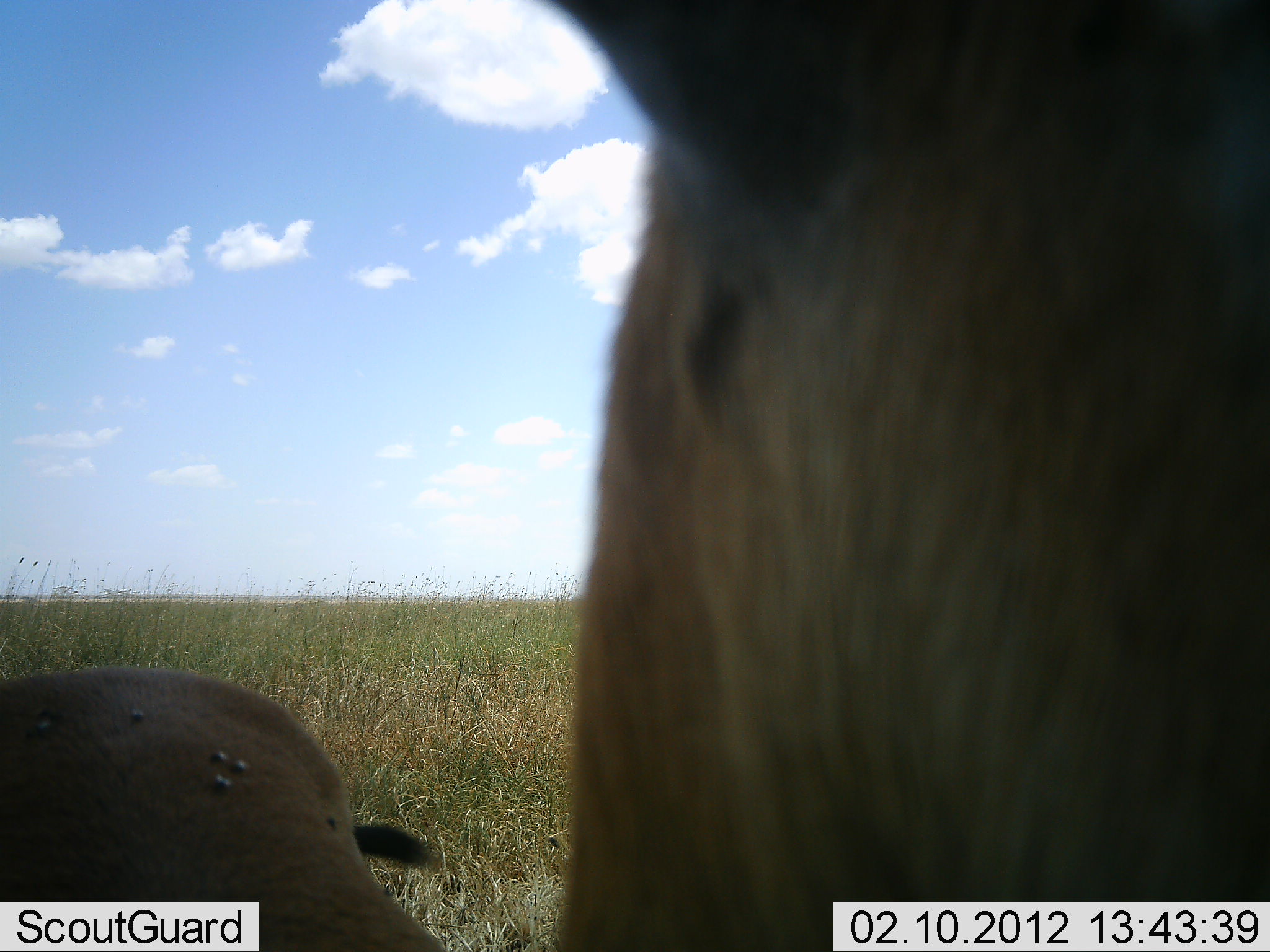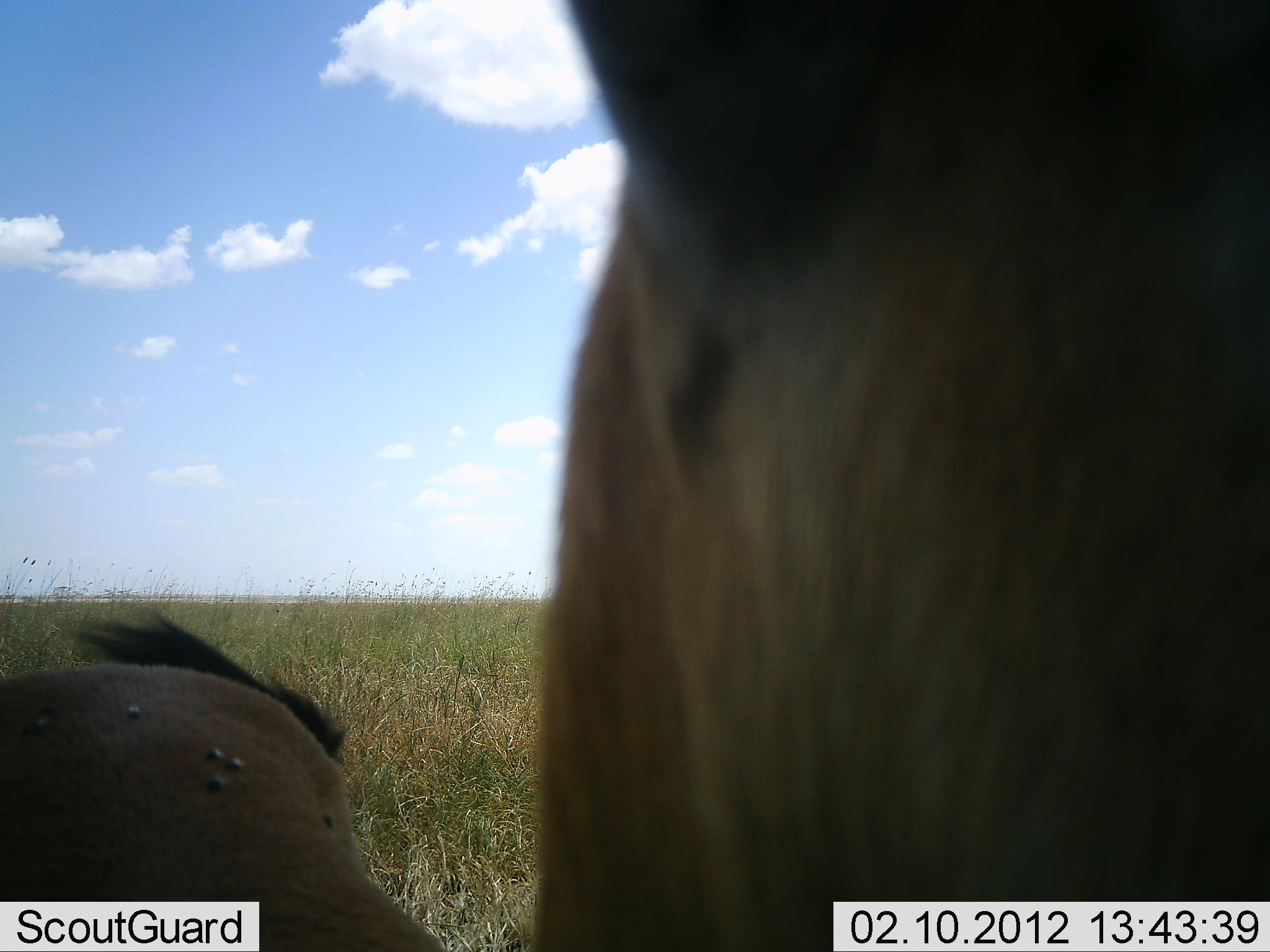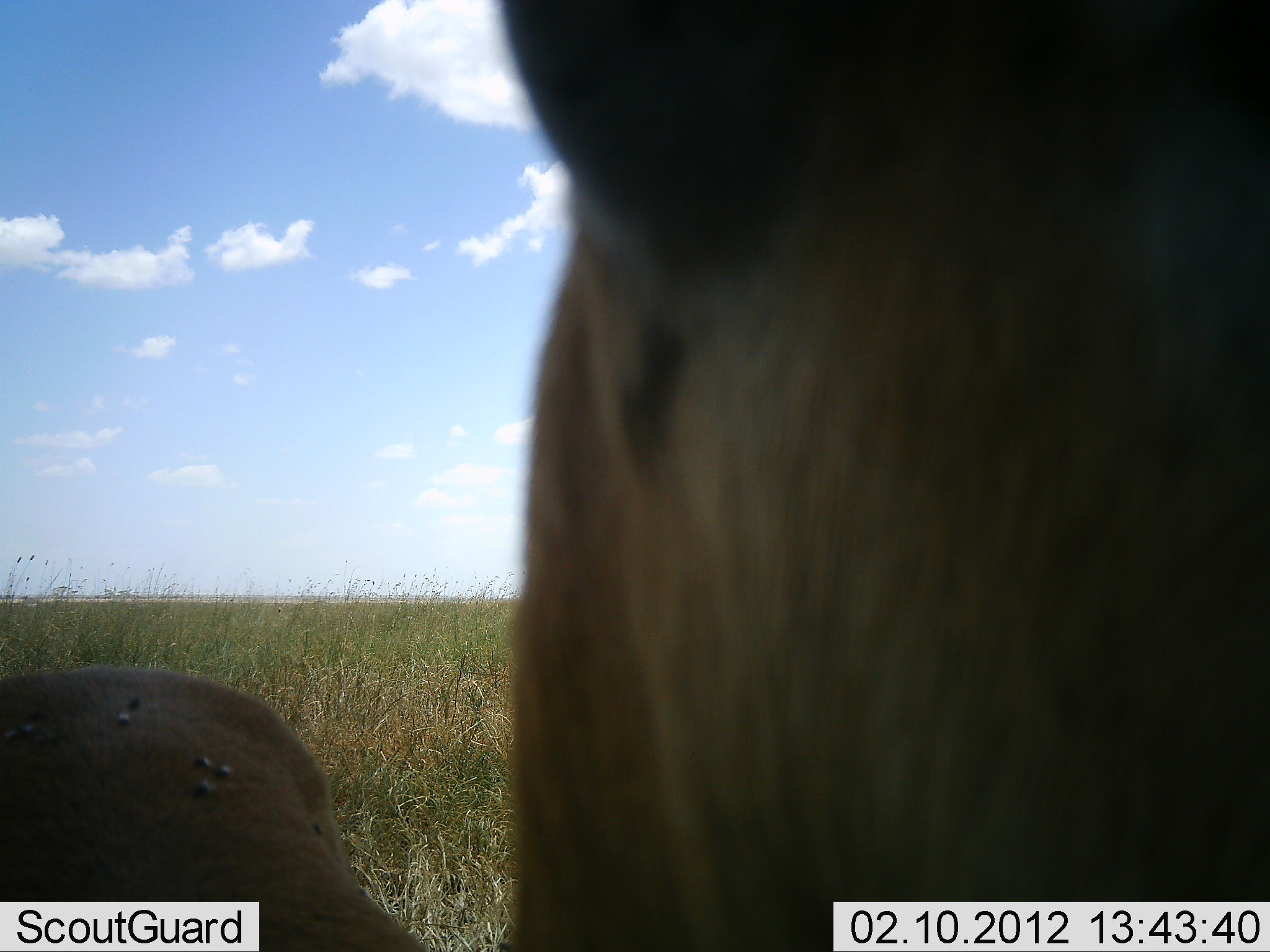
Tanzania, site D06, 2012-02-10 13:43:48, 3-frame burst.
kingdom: Animalia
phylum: Chordata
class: Mammalia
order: Artiodactyla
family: Bovidae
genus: Connochaetes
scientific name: Connochaetes taurinus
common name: blue wildebeest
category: wildebeest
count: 2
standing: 100%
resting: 18%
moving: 0%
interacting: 0%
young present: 9%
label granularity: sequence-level